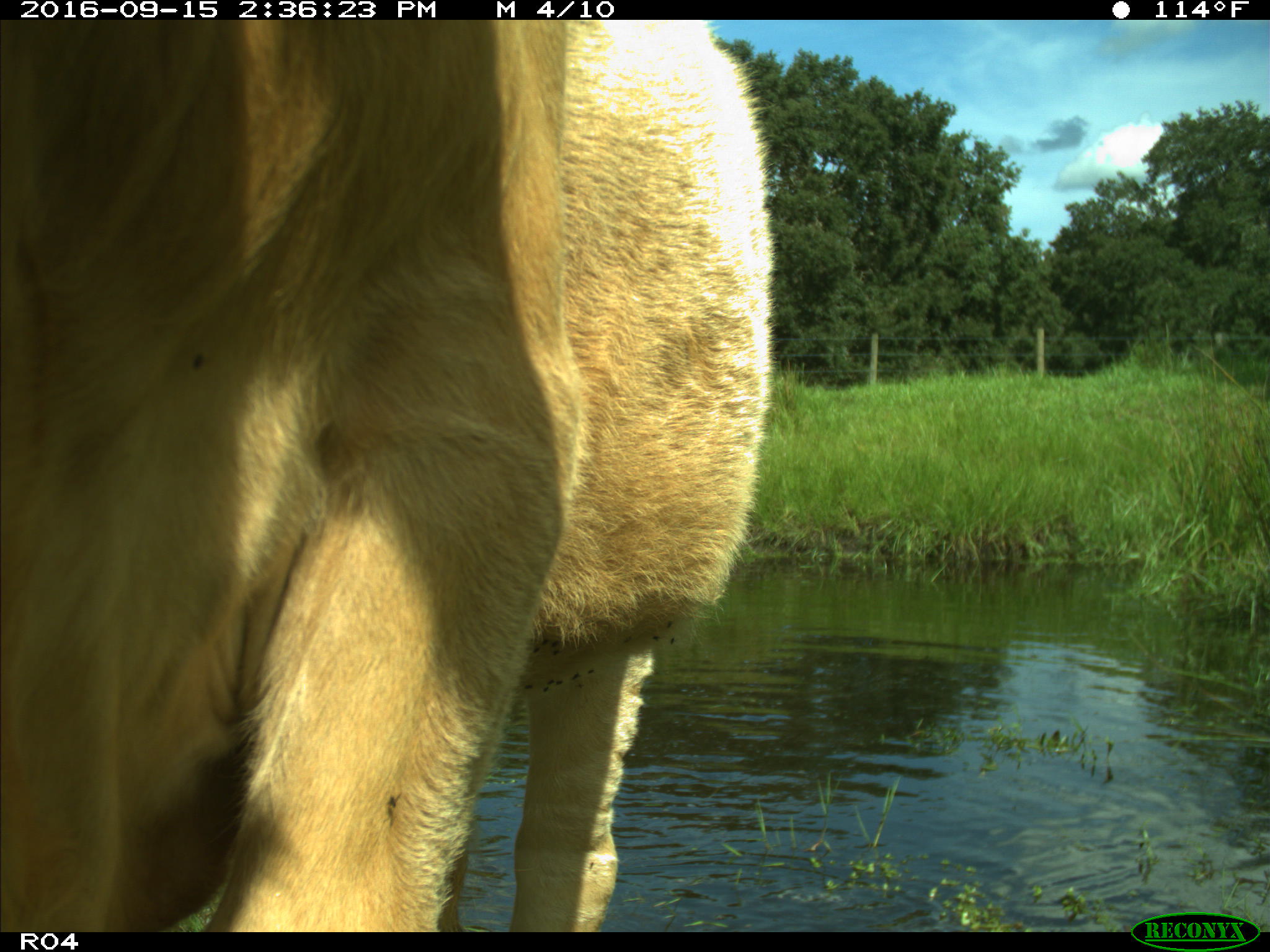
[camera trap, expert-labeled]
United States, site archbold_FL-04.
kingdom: Animalia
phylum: Chordata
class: Mammalia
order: Artiodactyla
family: Bovidae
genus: Bos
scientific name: Bos taurus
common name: domestic cow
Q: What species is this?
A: Bos taurus (domestic cow).